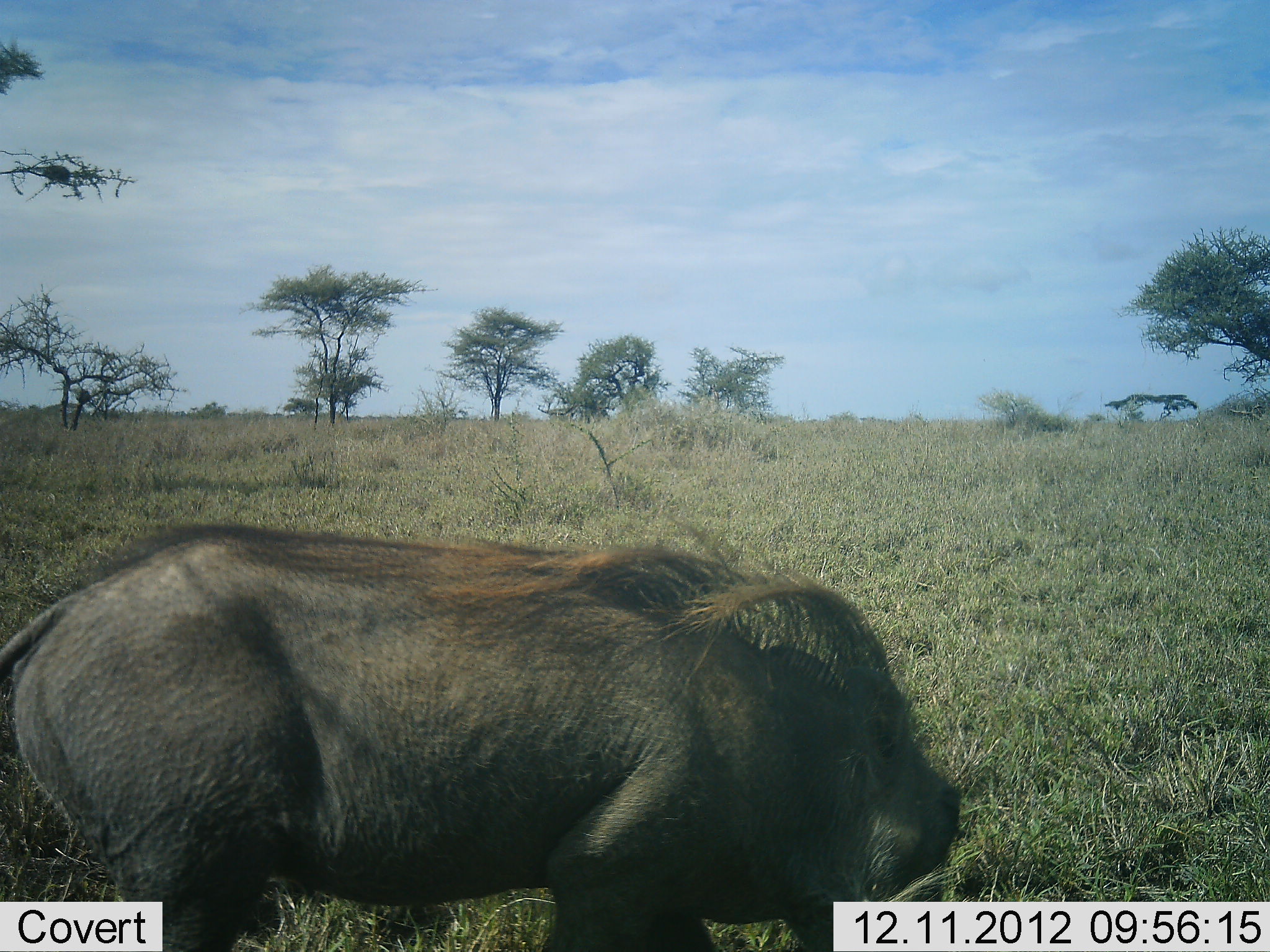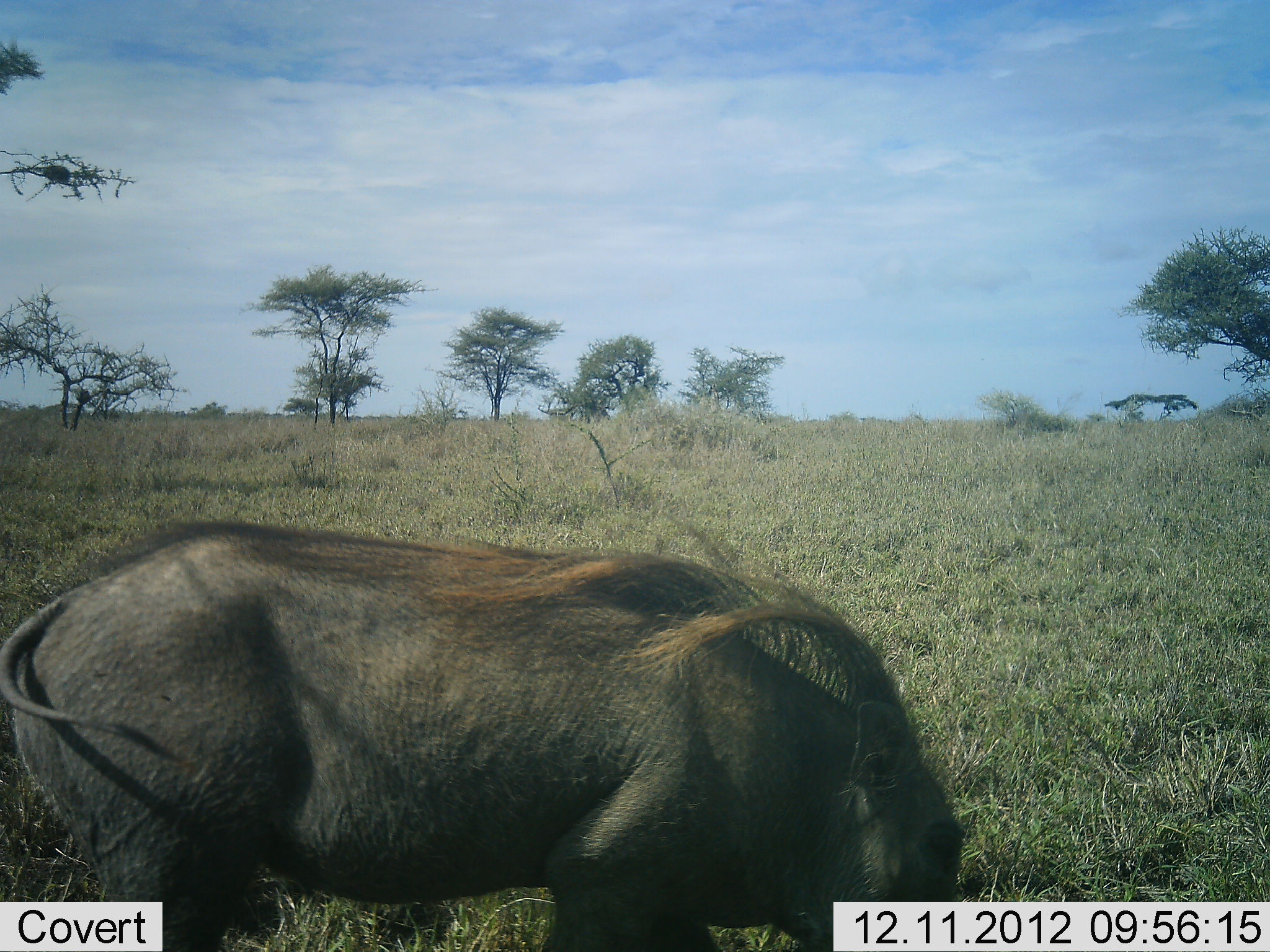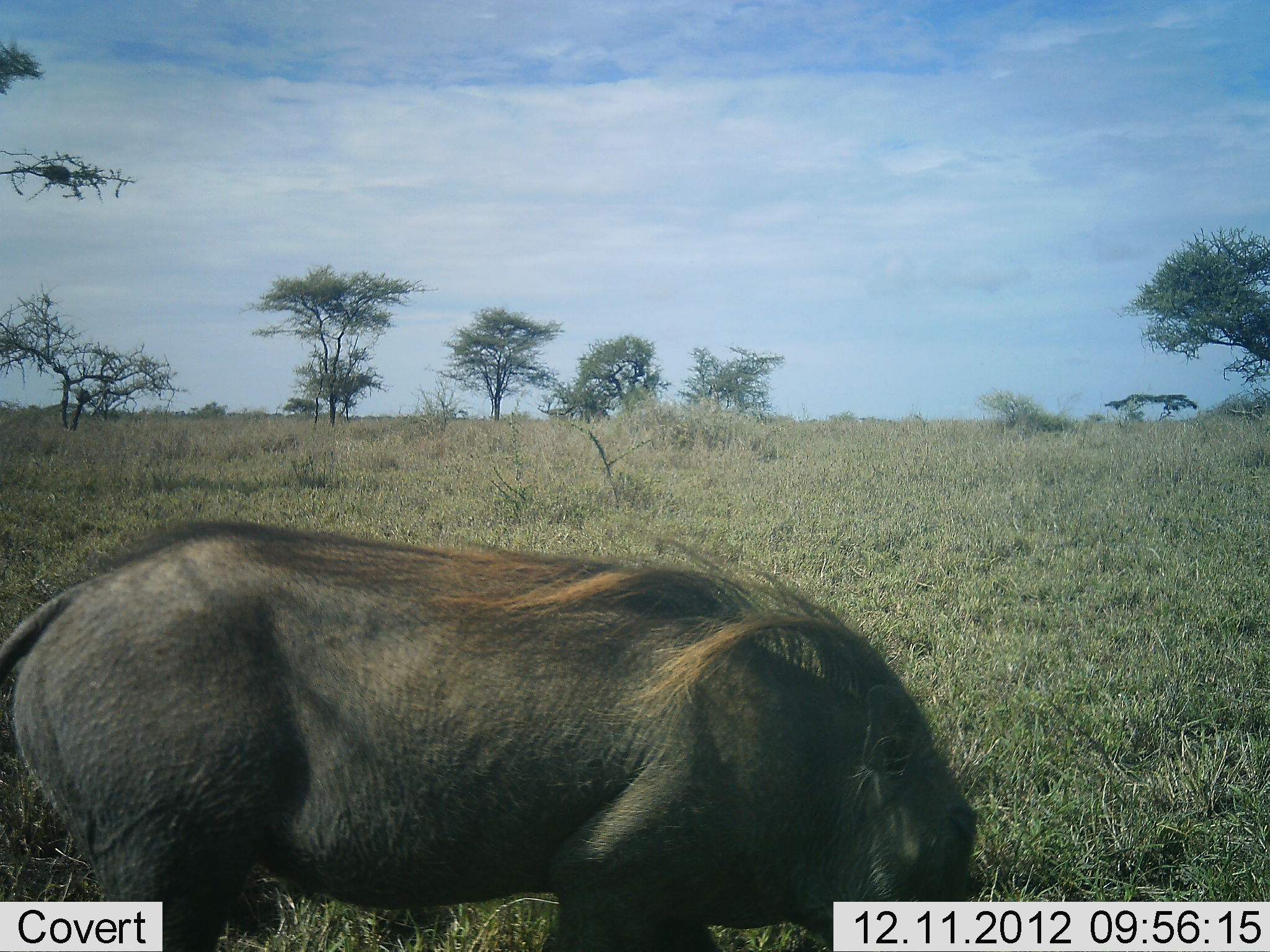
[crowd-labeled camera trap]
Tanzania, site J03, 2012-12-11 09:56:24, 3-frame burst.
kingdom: Animalia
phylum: Chordata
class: Mammalia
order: Artiodactyla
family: Suidae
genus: Phacochoerus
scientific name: Phacochoerus africanus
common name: warthog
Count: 1.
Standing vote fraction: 52%.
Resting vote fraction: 0%.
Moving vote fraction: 0%.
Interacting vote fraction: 0%.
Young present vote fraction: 0%.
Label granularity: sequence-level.